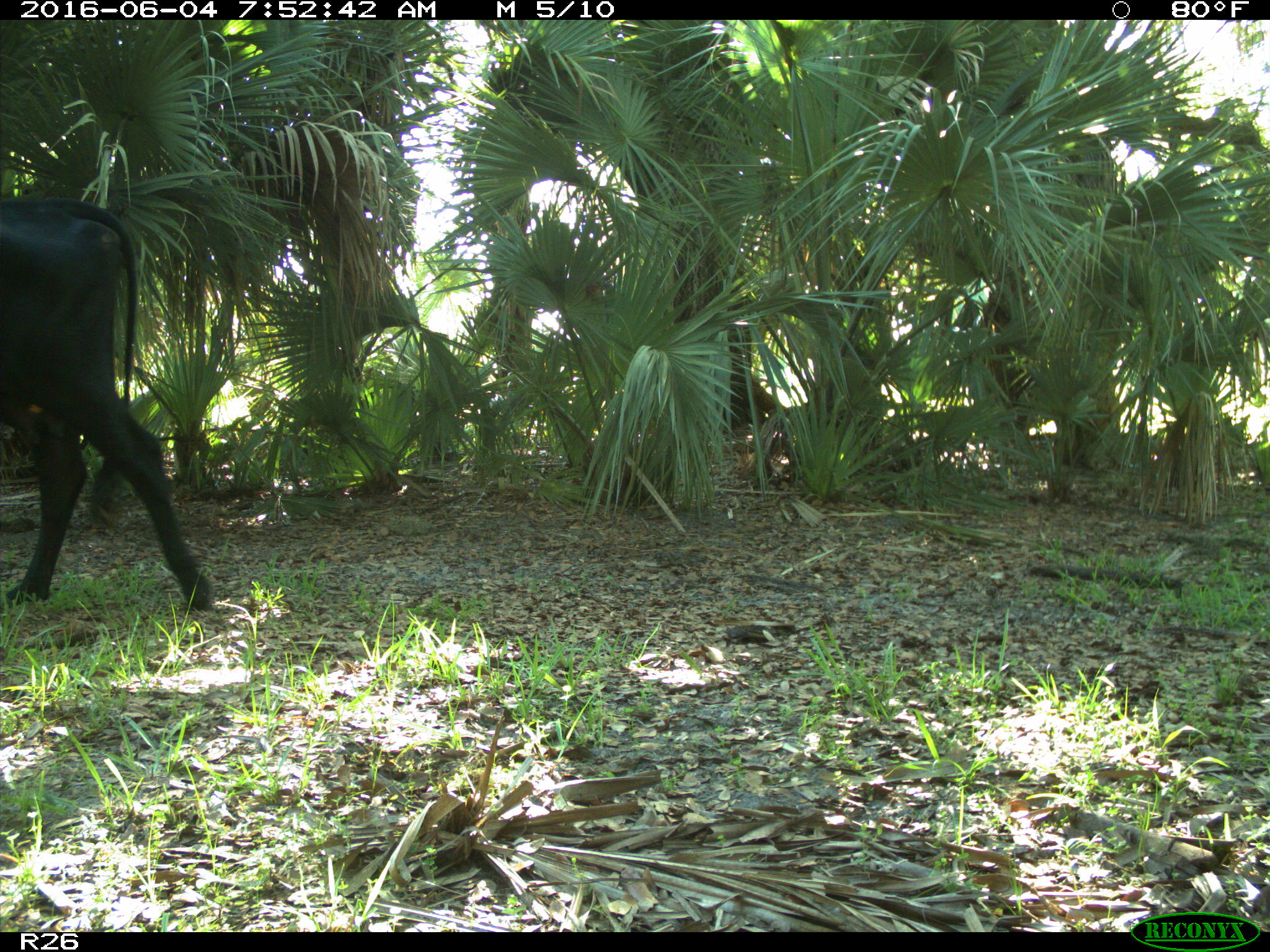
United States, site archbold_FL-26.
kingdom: Animalia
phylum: Chordata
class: Mammalia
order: Artiodactyla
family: Bovidae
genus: Bos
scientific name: Bos taurus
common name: domestic cow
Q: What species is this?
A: Bos taurus (domestic cow).